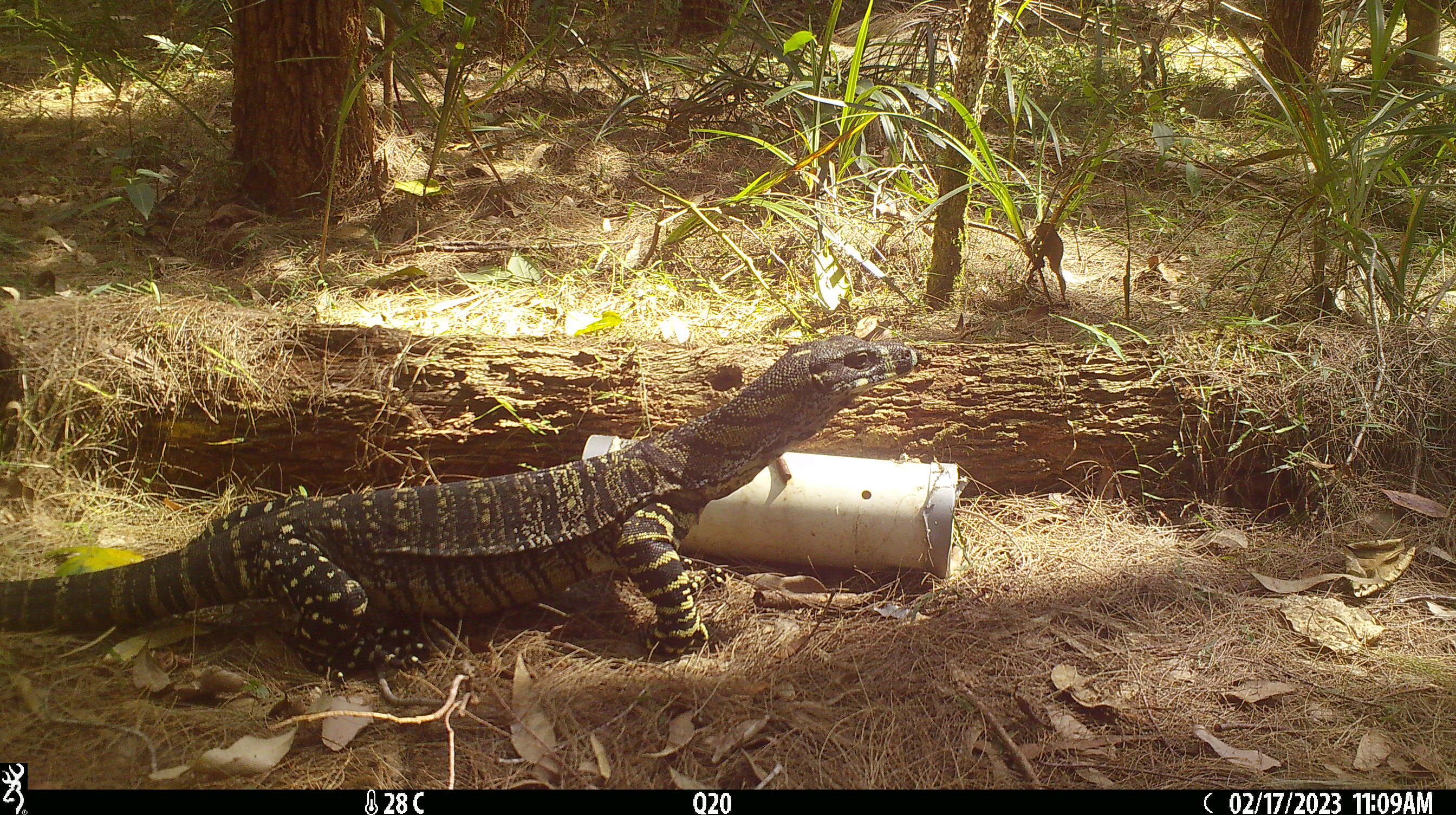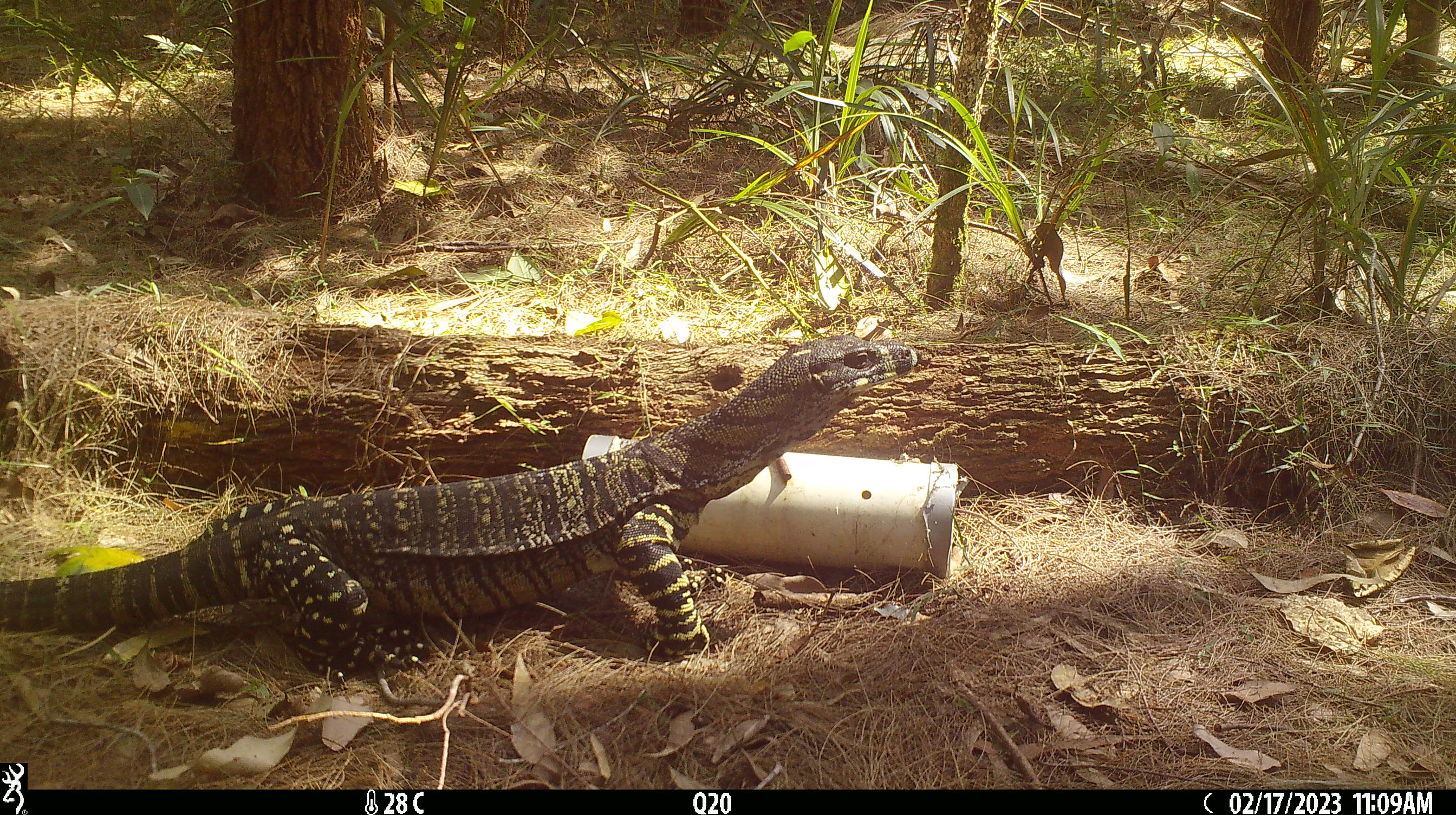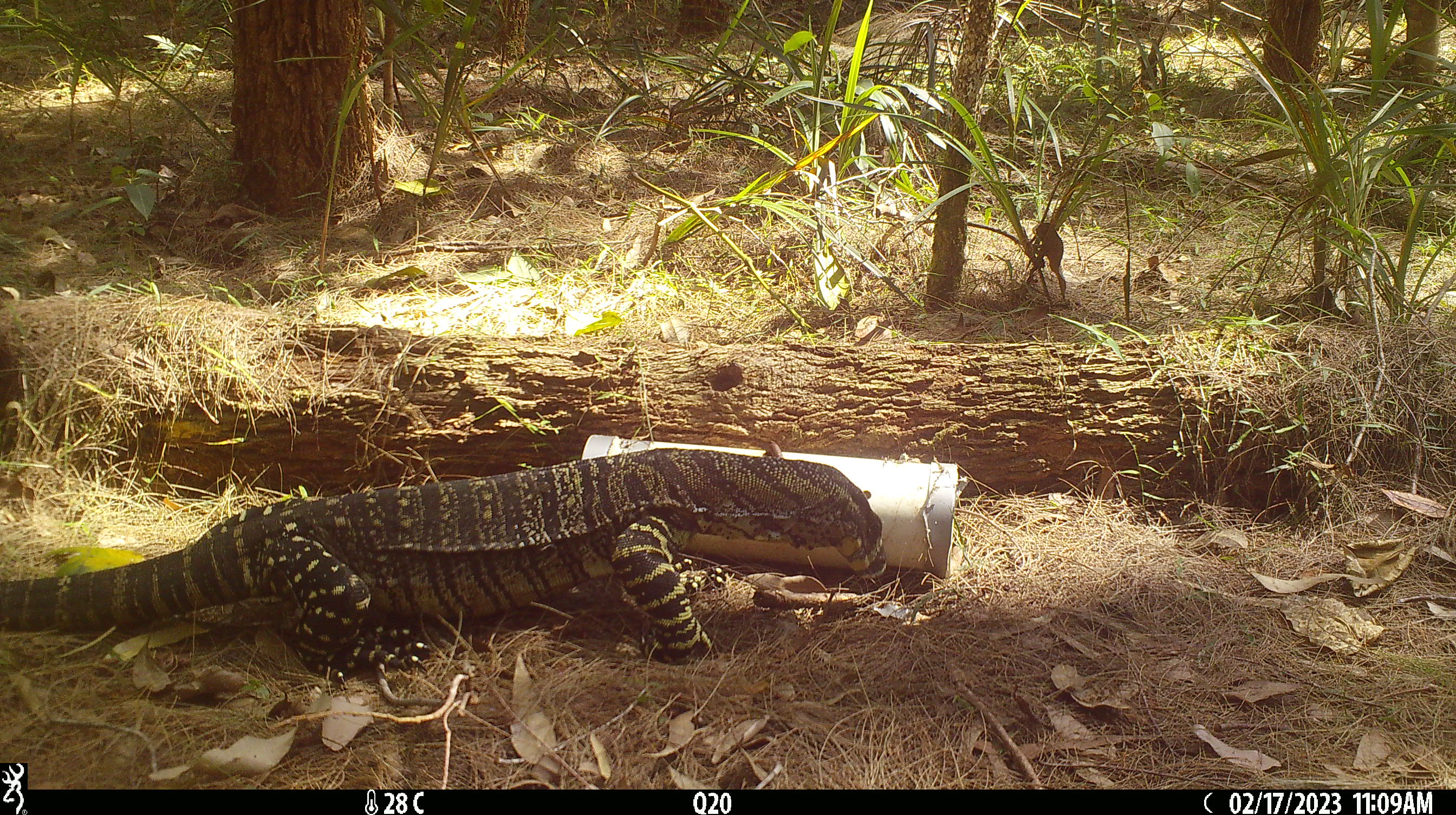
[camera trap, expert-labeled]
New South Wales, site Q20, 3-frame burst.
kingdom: Animalia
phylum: Chordata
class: Reptilia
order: Squamata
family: Varanidae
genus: Varanus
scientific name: Varanus varius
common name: lace monitor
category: goanna